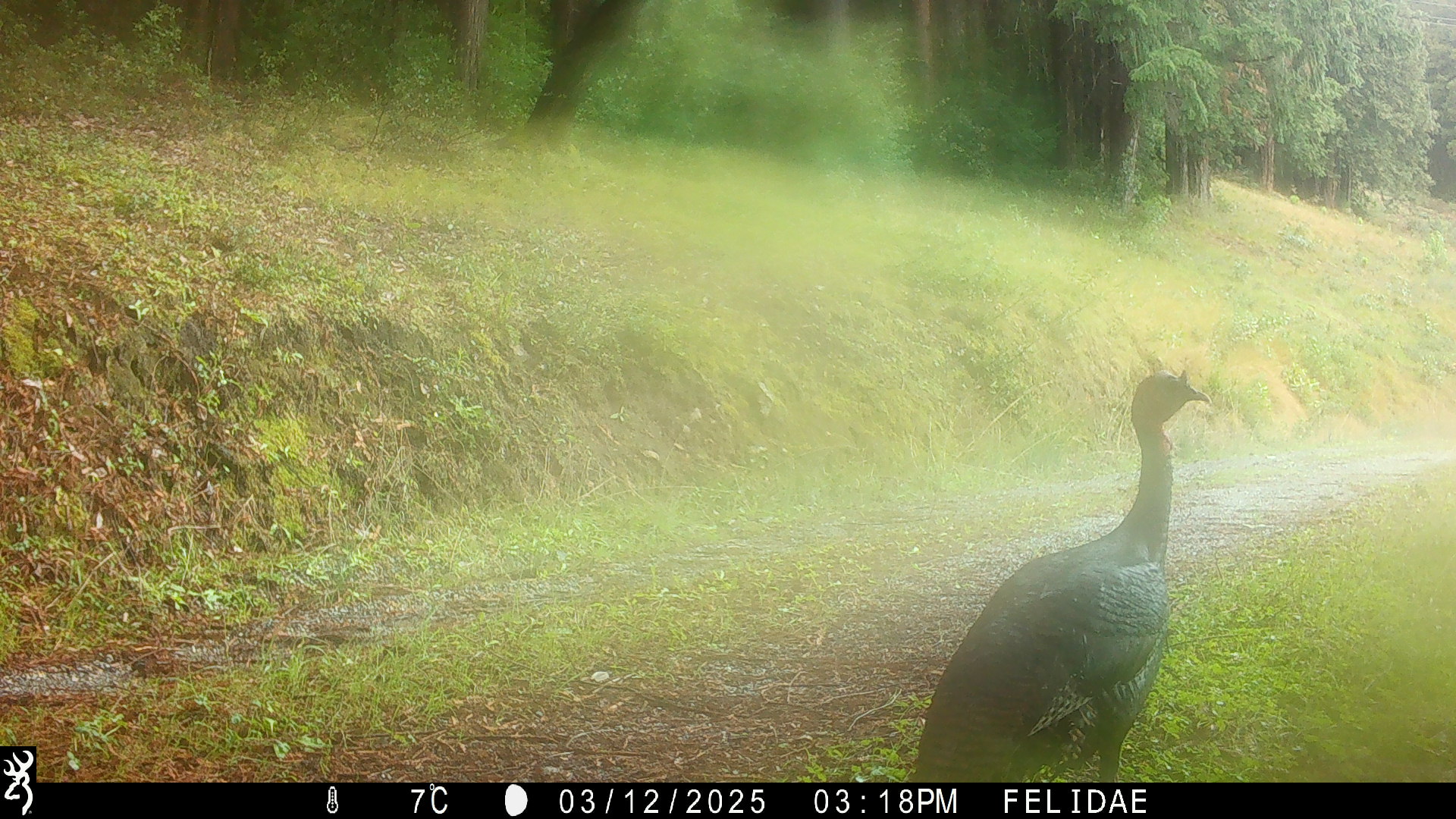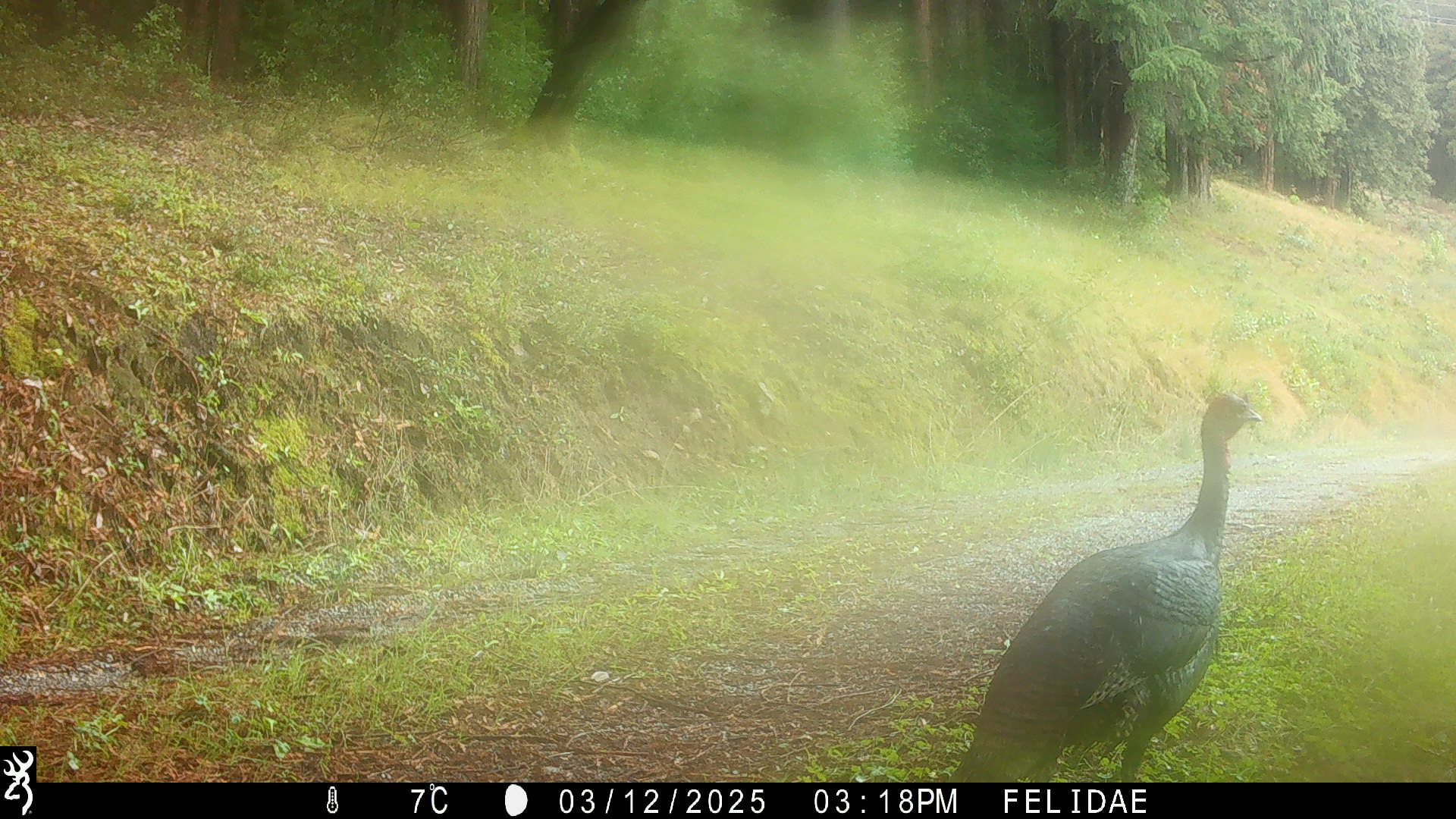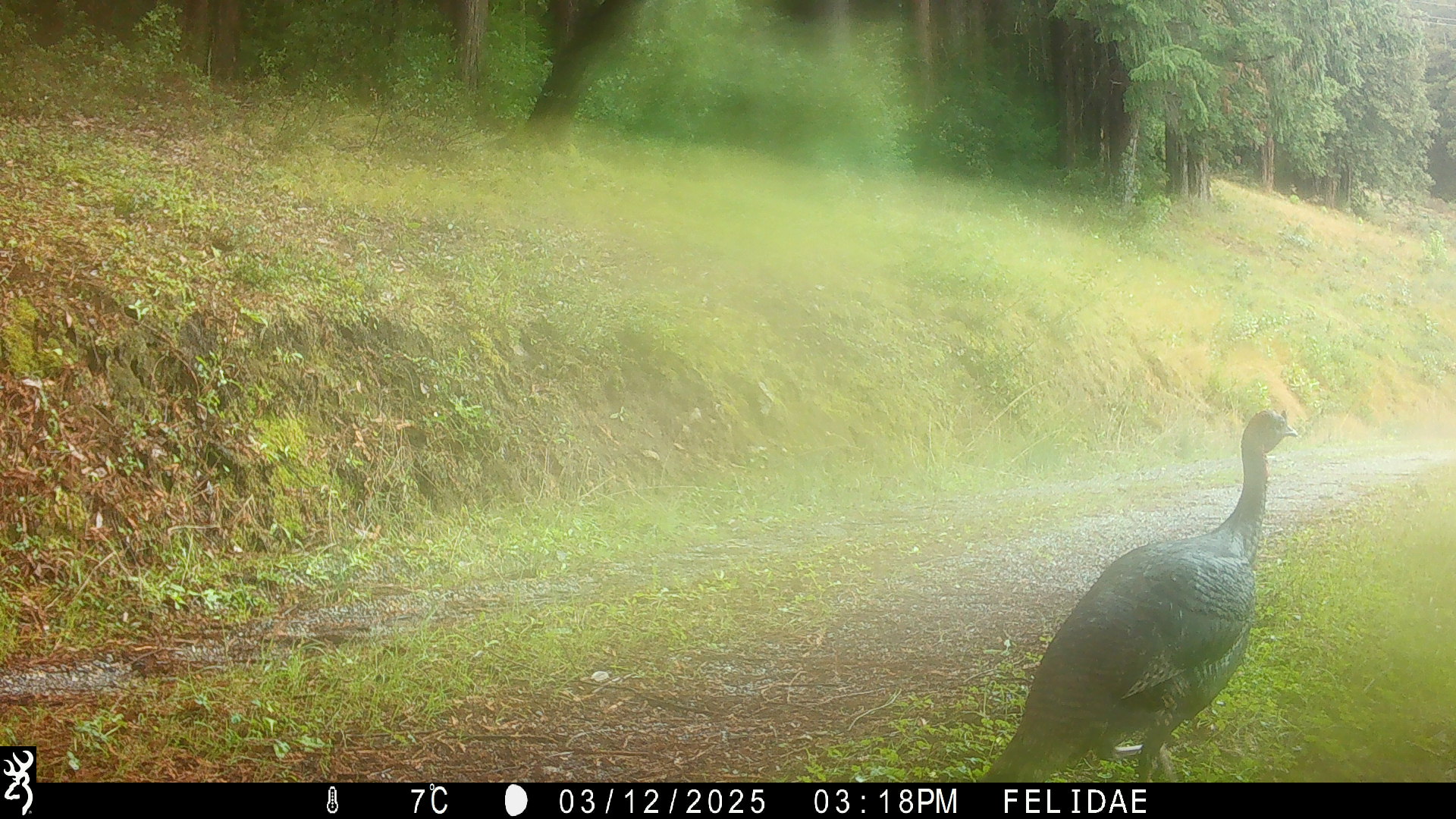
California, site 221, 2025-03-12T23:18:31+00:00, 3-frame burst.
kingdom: Animalia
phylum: Chordata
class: Aves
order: Galliformes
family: Phasianidae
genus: Meleagris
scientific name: Meleagris gallopavo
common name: turkey